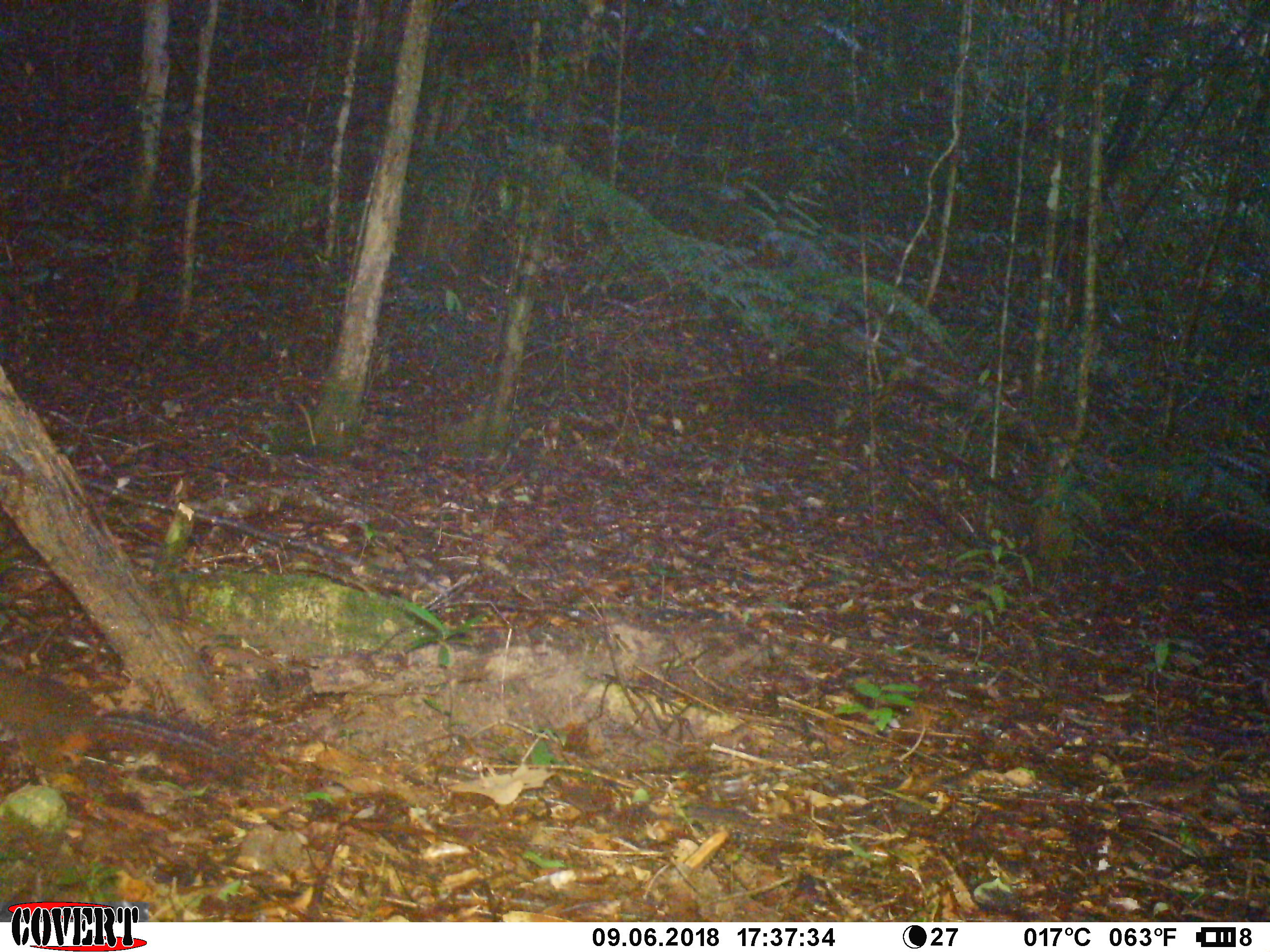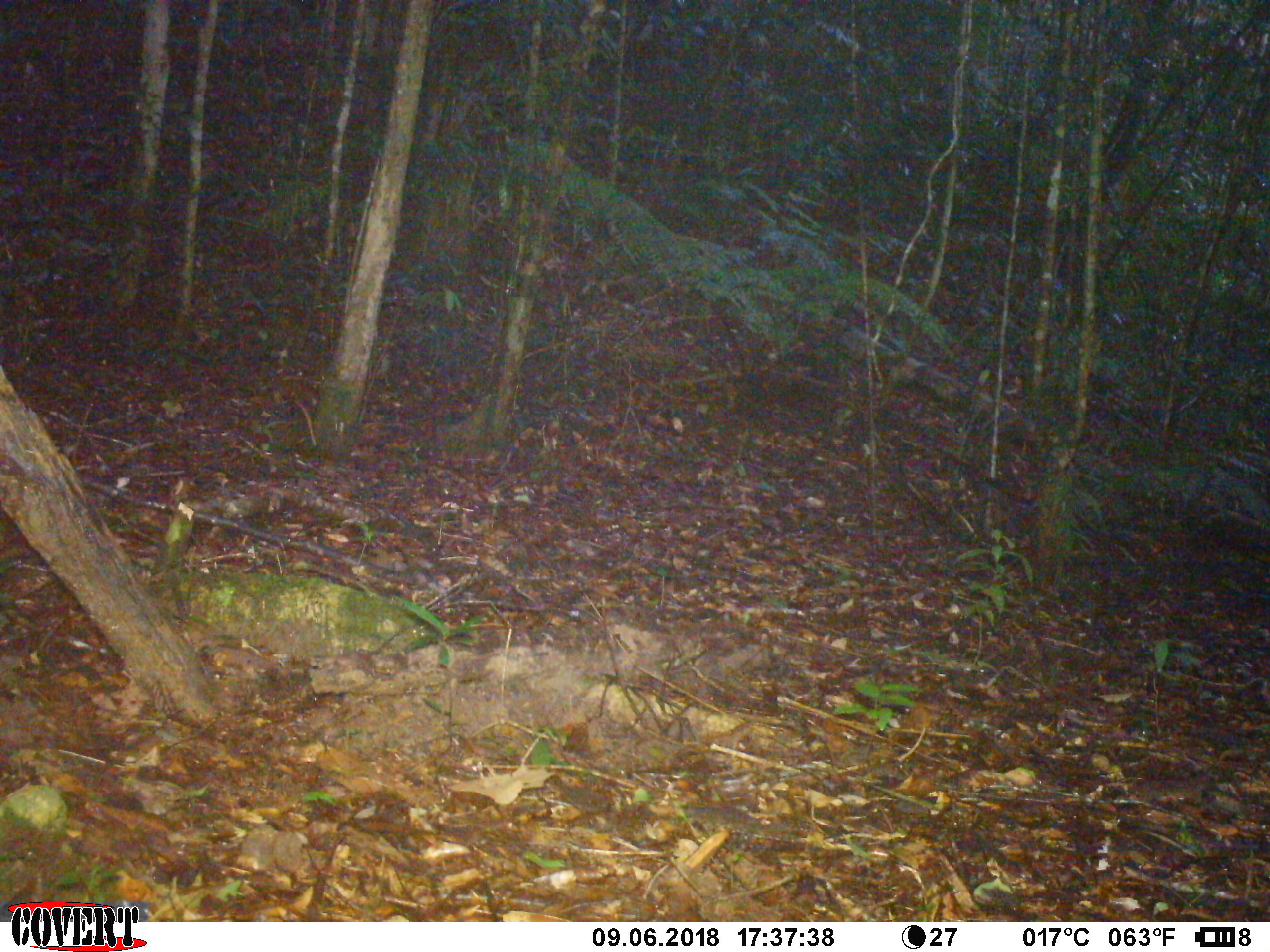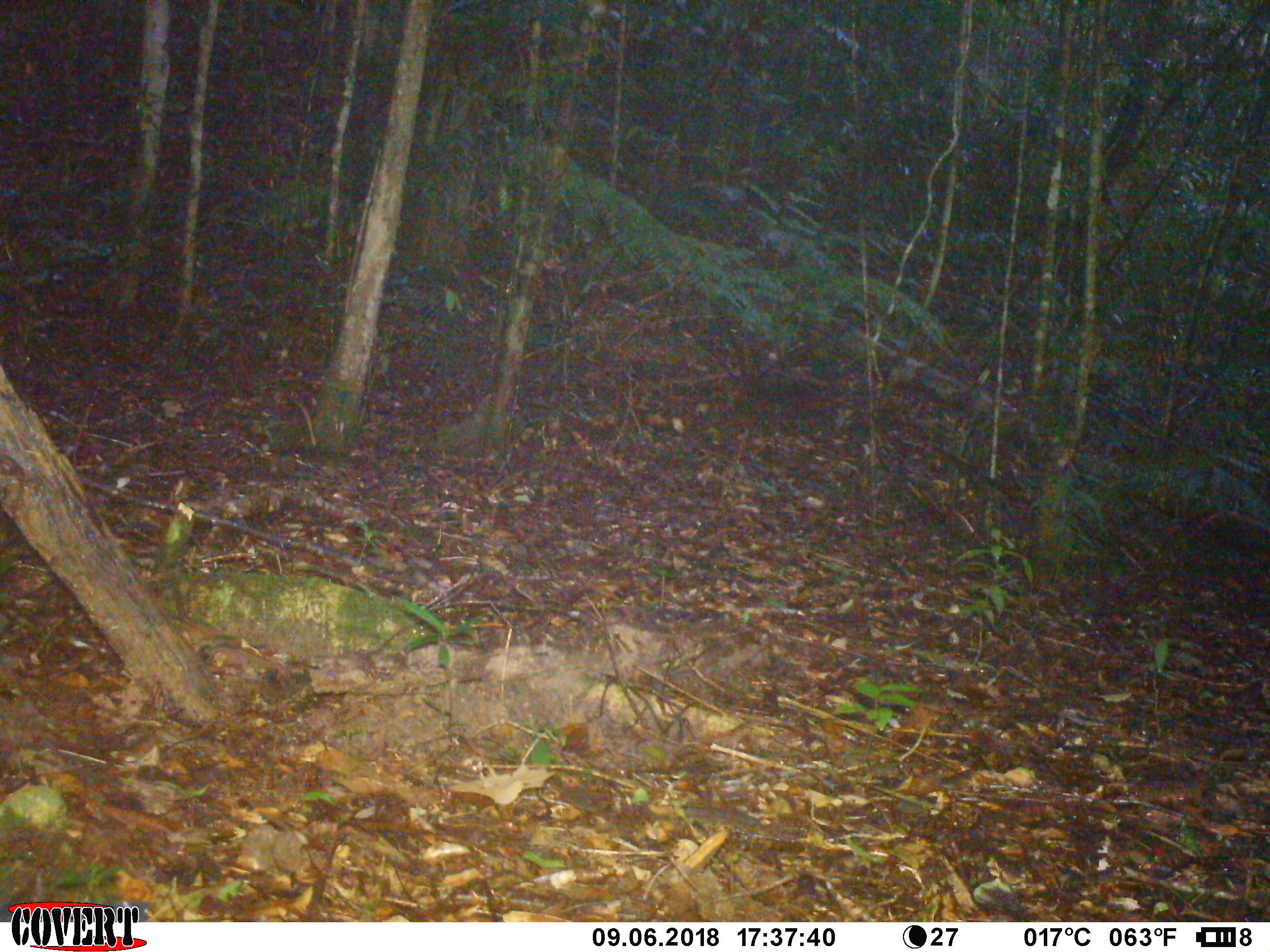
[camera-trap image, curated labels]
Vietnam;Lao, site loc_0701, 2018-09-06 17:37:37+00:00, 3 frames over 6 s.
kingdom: Animalia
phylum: Chordata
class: Mammalia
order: Rodentia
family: Sciuridae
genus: Dremomys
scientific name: Dremomys rufigenis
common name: red-cheeked squirrel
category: red cheeked squirrel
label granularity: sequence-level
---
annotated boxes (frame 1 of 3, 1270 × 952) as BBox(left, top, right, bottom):
red cheeked squirrel: BBox(0, 662, 259, 787)